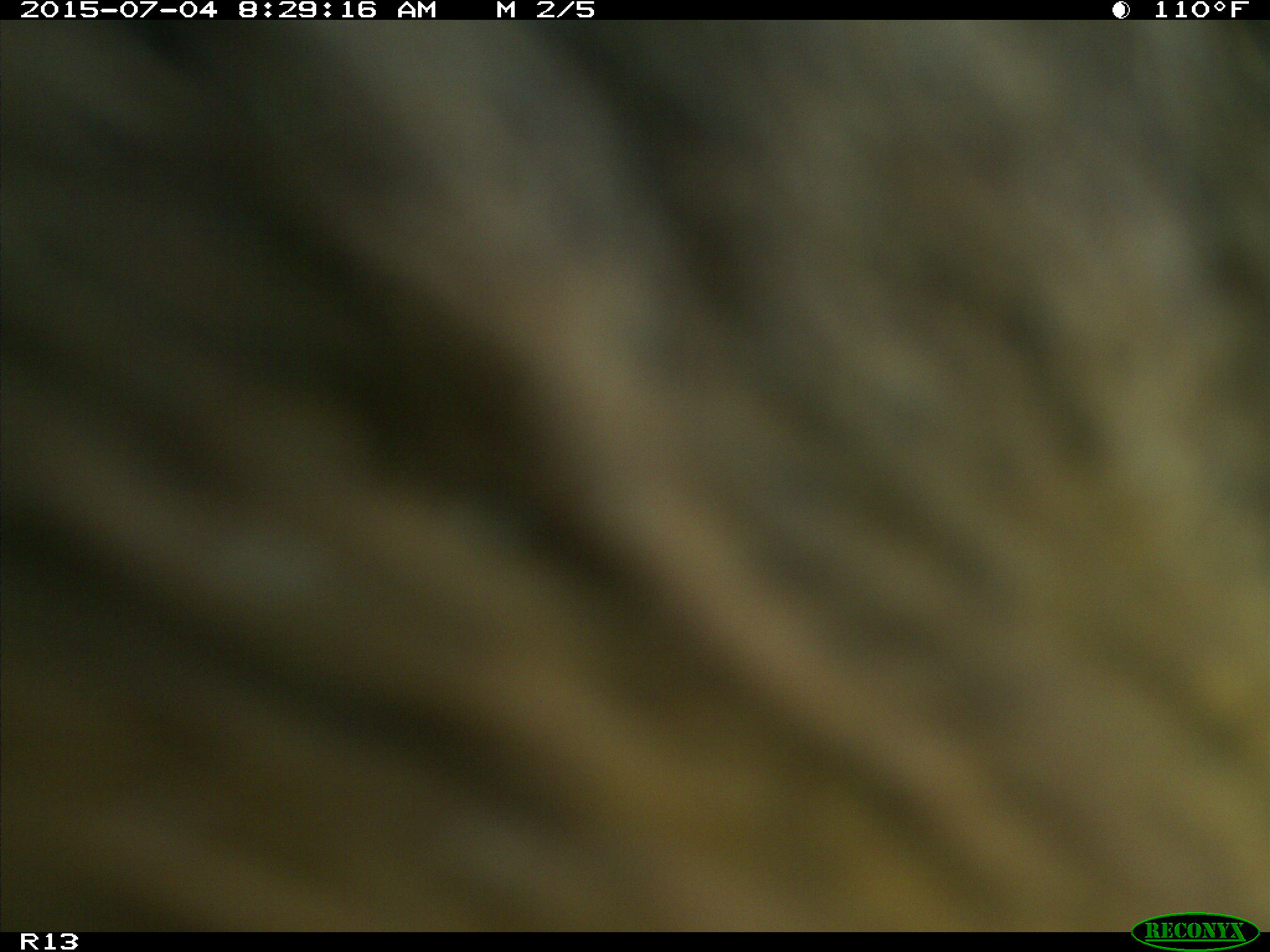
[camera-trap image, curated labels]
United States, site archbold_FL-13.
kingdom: Animalia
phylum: Chordata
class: Mammalia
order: Artiodactyla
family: Bovidae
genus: Bos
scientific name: Bos taurus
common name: domestic cow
Bos taurus (domestic cow).